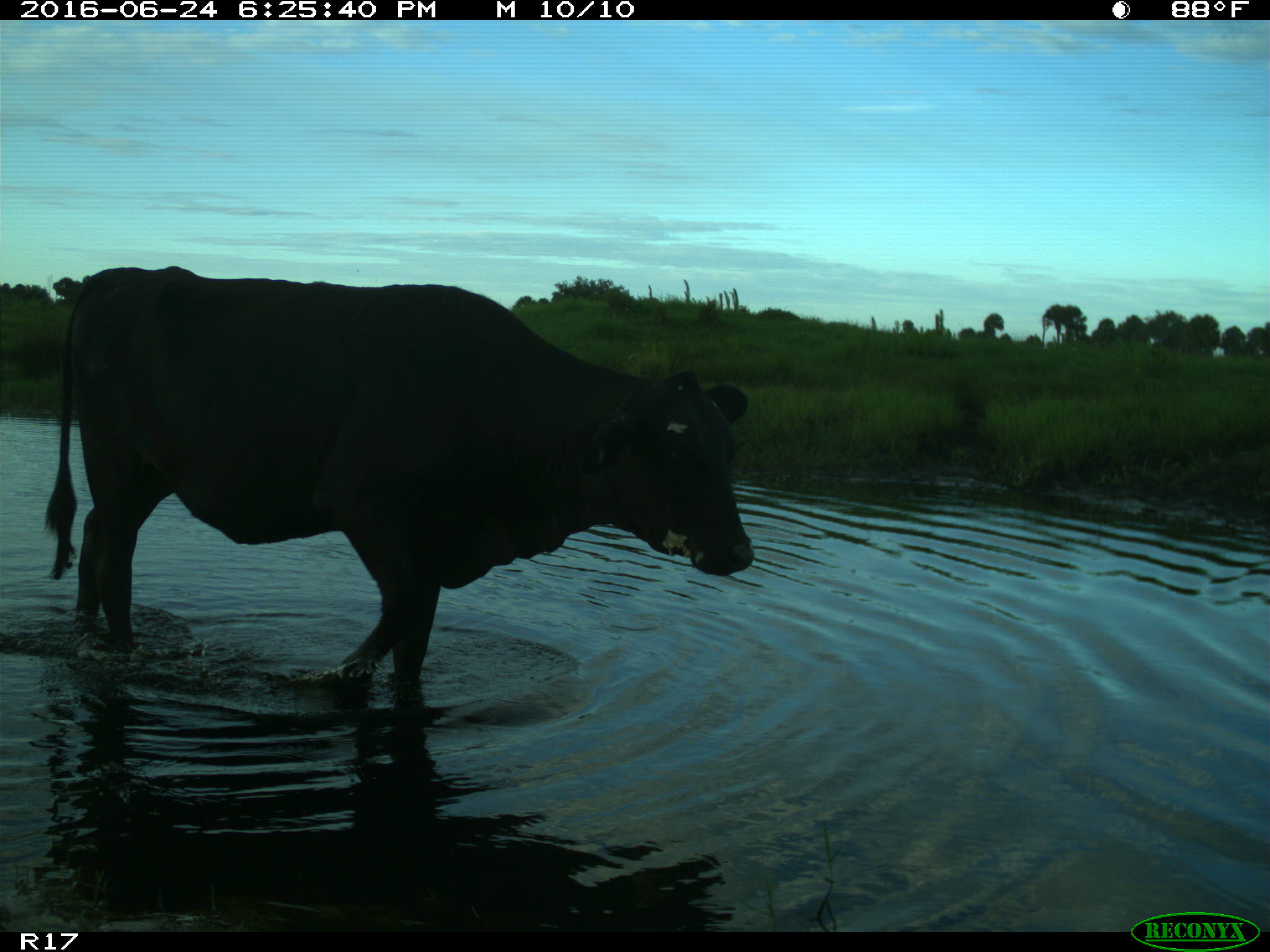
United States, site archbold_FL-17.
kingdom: Animalia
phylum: Chordata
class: Mammalia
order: Artiodactyla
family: Bovidae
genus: Bos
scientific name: Bos taurus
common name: domestic cow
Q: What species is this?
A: Bos taurus (domestic cow).